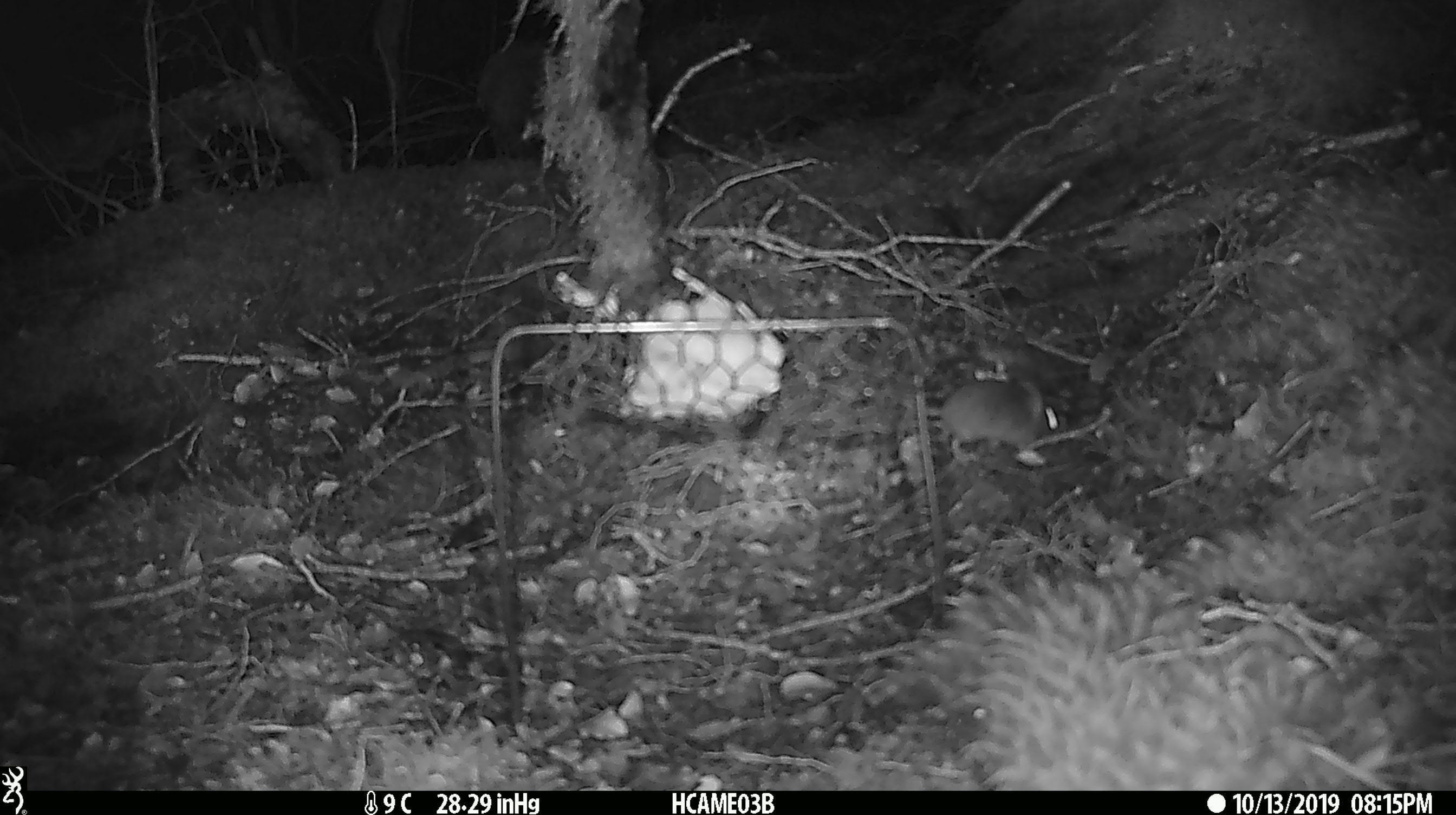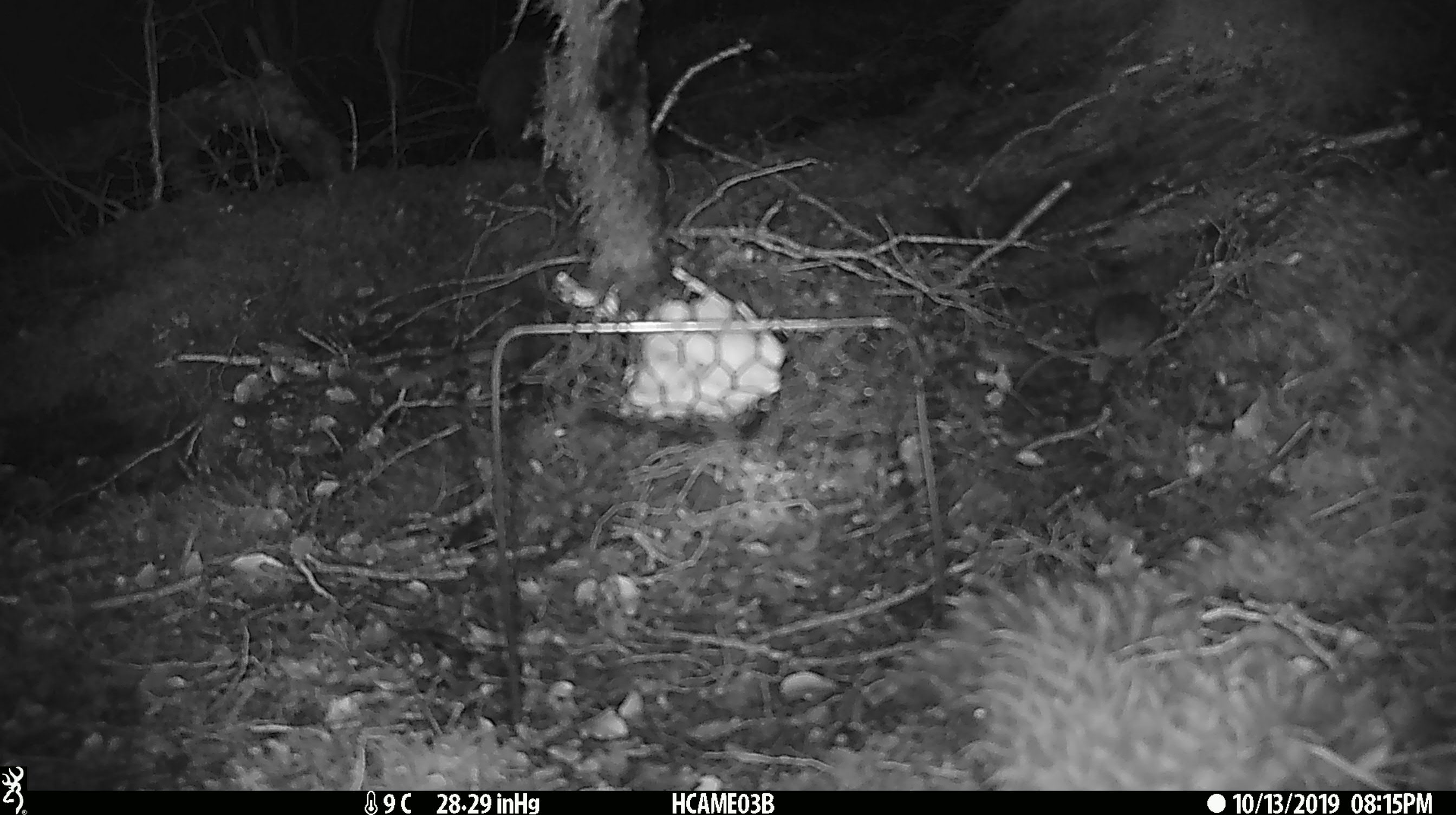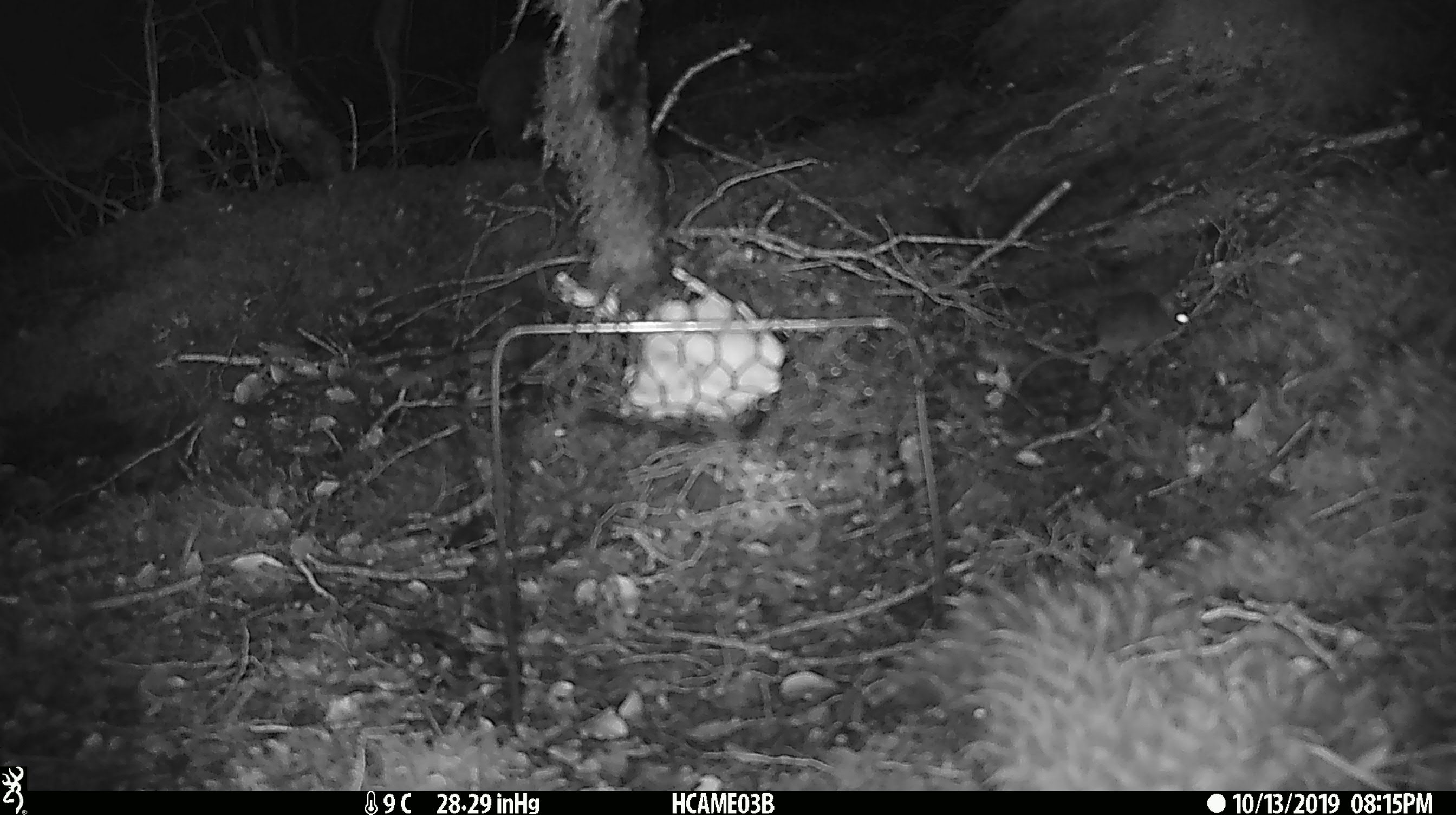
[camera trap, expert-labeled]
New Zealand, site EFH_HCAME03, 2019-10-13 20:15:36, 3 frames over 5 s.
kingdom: Animalia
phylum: Chordata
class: Mammalia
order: Rodentia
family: Muridae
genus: Mus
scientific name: Mus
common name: mouse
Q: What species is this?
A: Mouse (Mus).